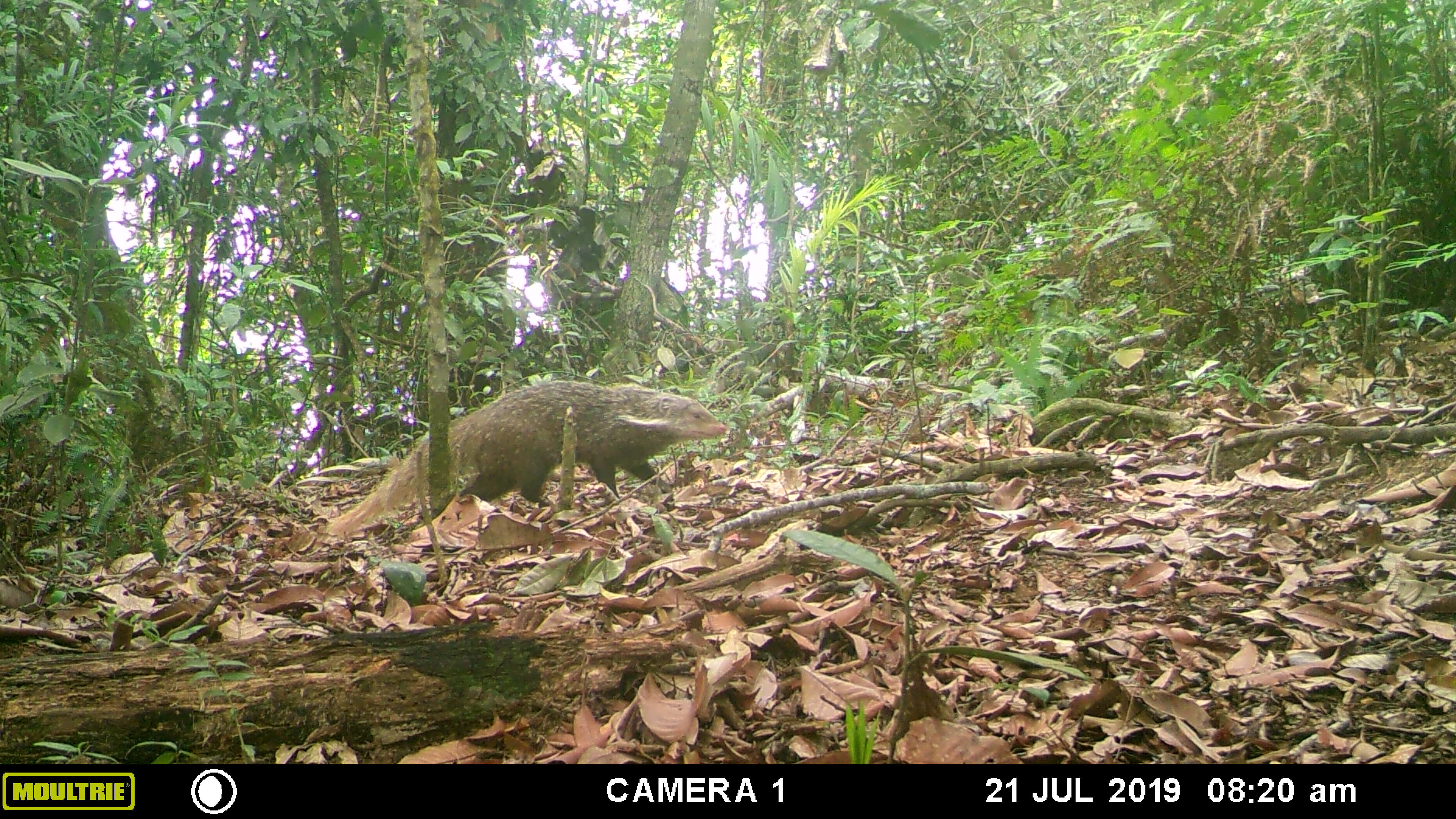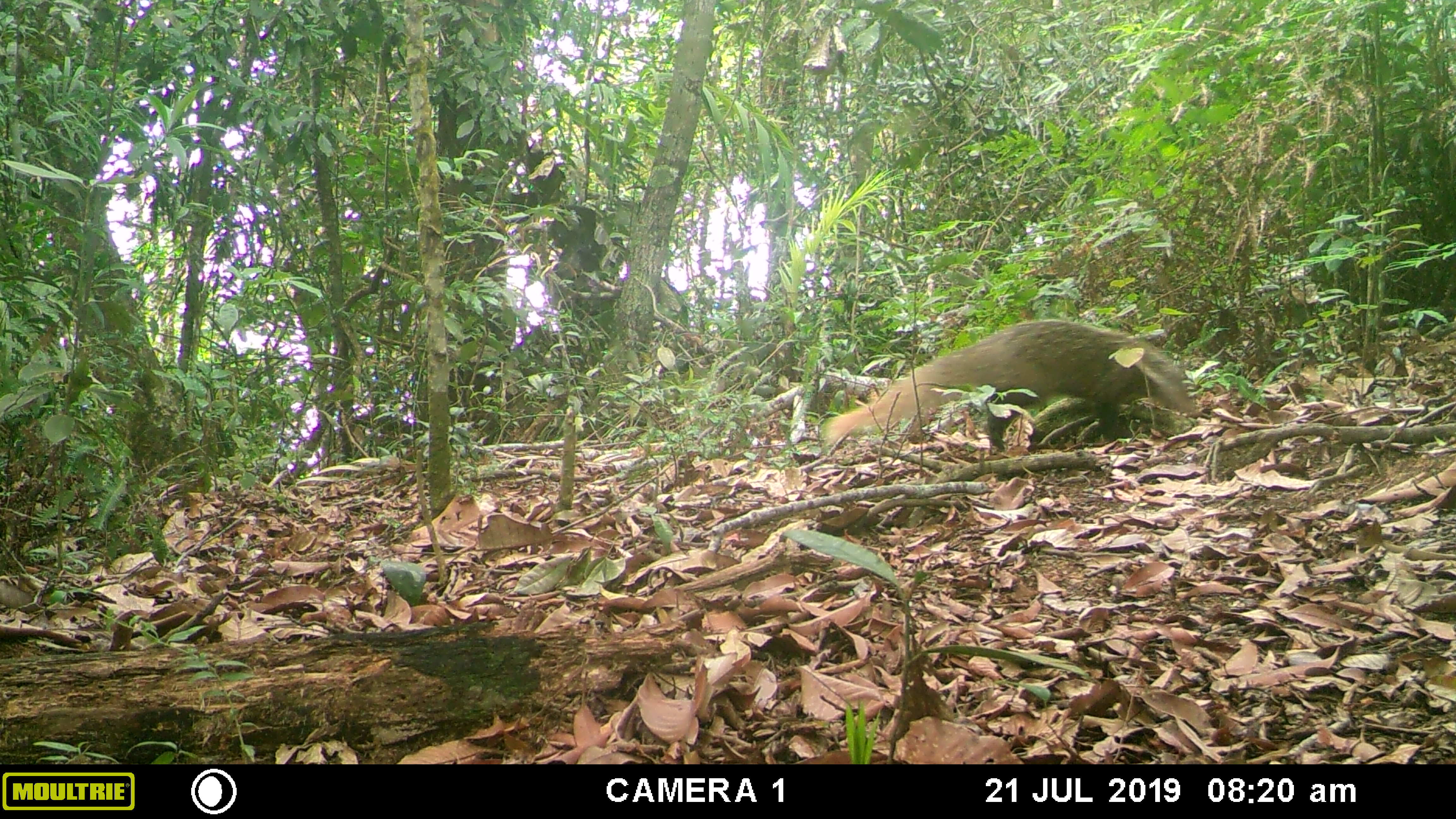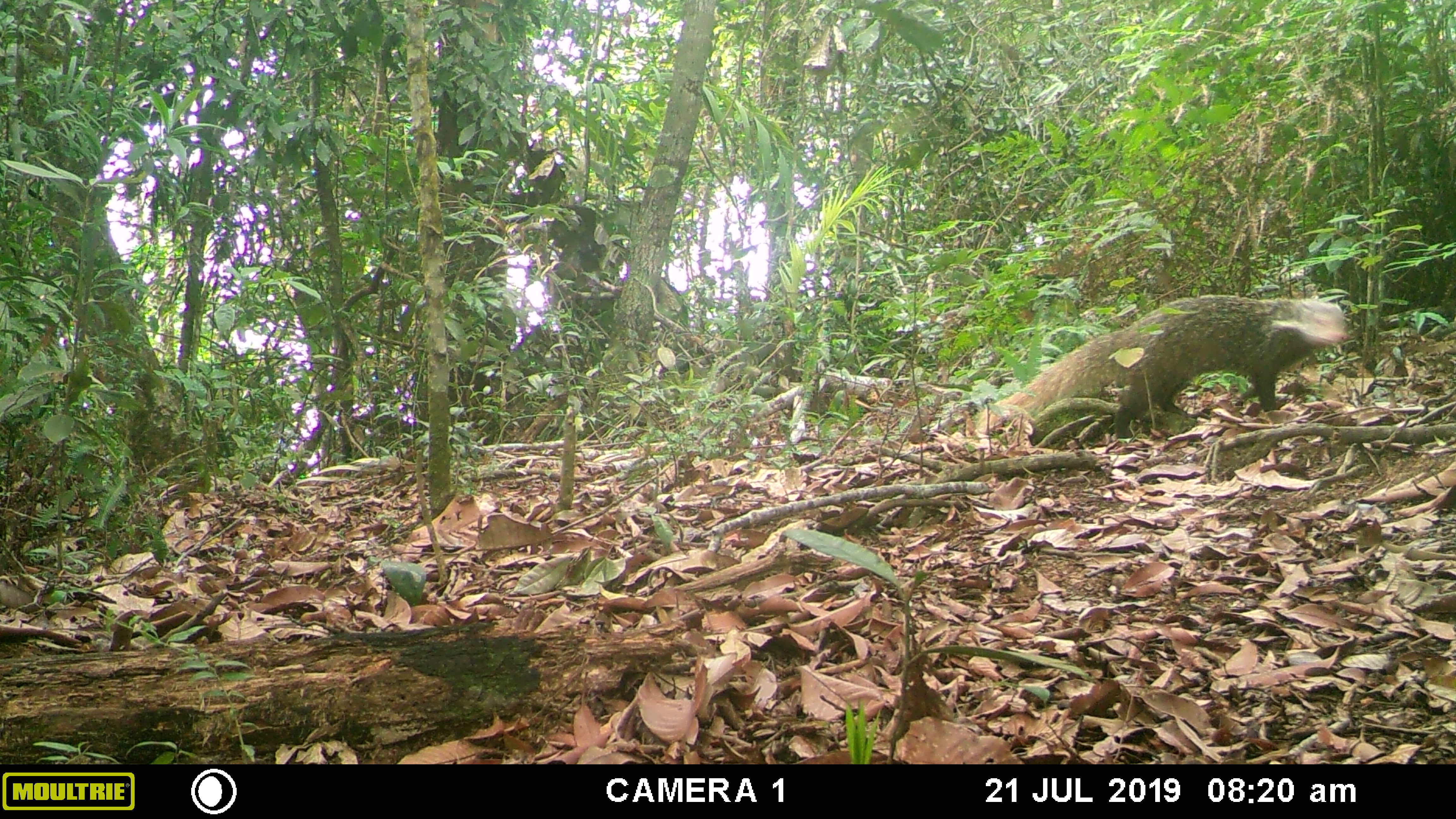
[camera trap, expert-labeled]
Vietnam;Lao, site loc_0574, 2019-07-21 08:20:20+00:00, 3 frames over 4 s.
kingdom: Animalia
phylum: Chordata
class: Mammalia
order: Carnivora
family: Herpestidae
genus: Urva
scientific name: Urva urva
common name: crab-eating mongoose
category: crab eating mongoose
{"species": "crab eating mongoose (crab-eating mongoose) (Urva urva)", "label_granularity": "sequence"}